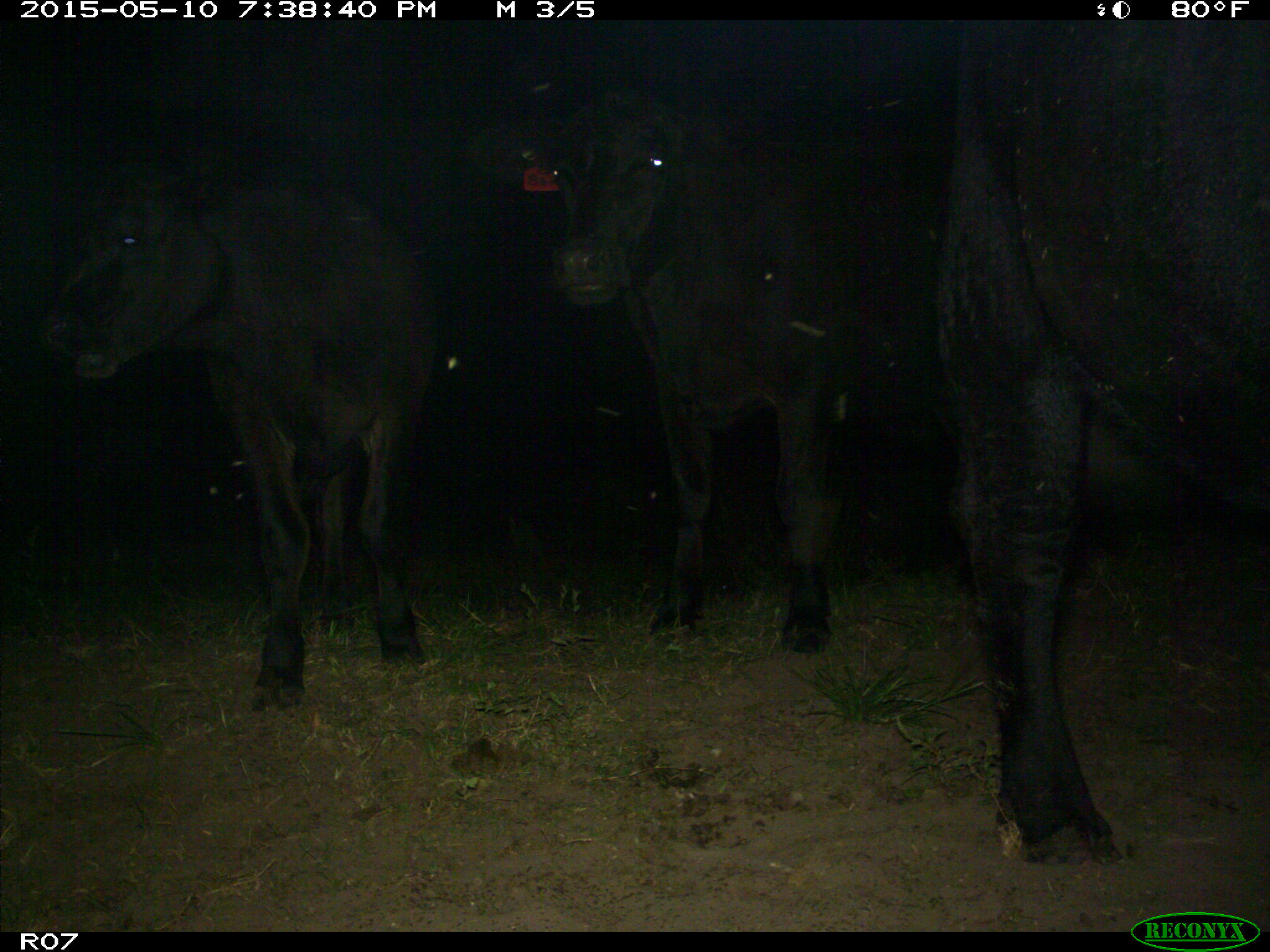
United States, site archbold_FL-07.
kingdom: Animalia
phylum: Chordata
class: Mammalia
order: Artiodactyla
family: Bovidae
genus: Bos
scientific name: Bos taurus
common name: domestic cow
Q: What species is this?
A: Bos taurus (domestic cow).